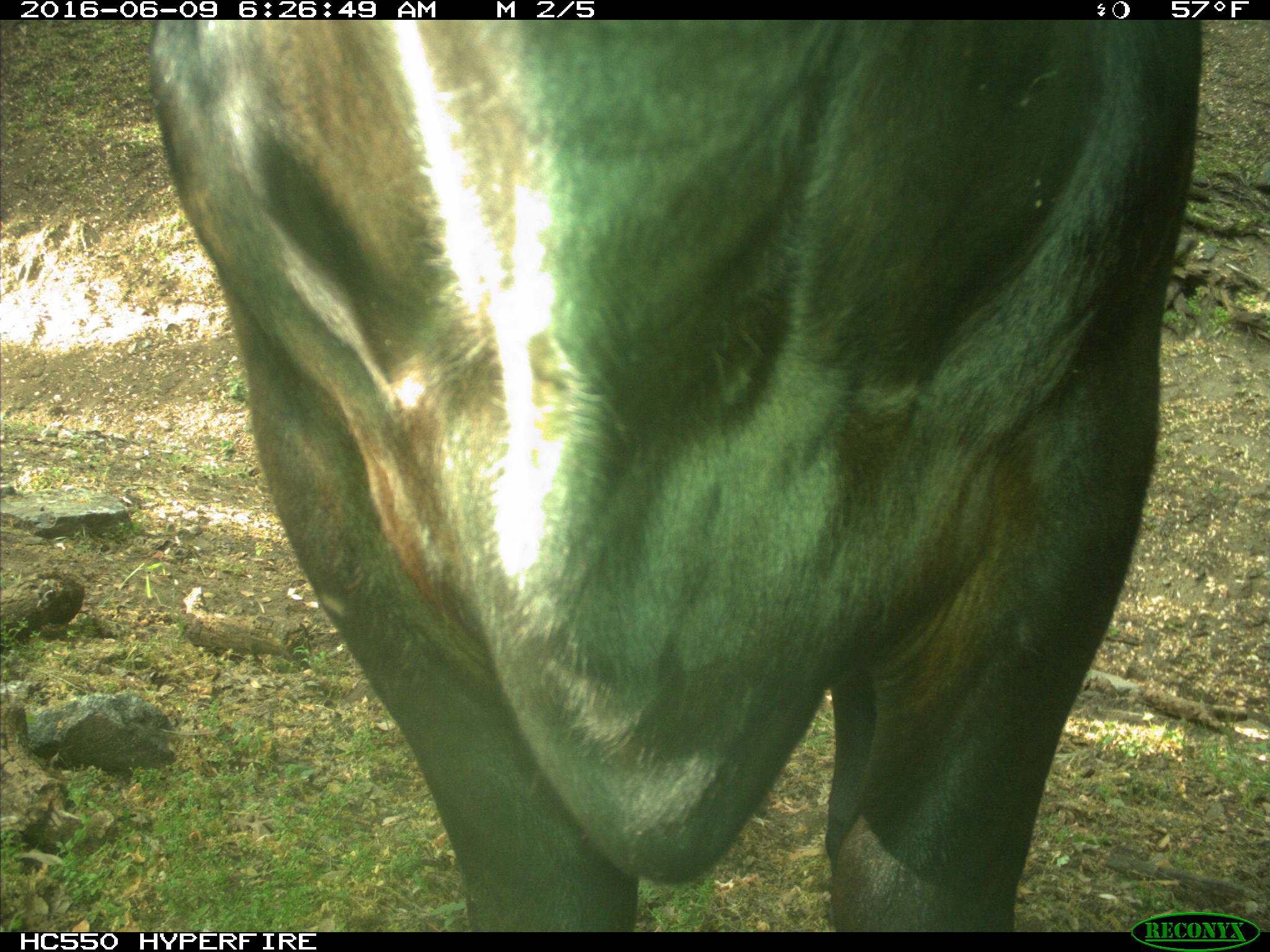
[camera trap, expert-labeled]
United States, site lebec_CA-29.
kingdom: Animalia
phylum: Chordata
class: Mammalia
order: Artiodactyla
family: Bovidae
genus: Bos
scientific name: Bos taurus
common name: domestic cow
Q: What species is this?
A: Bos taurus (domestic cow).